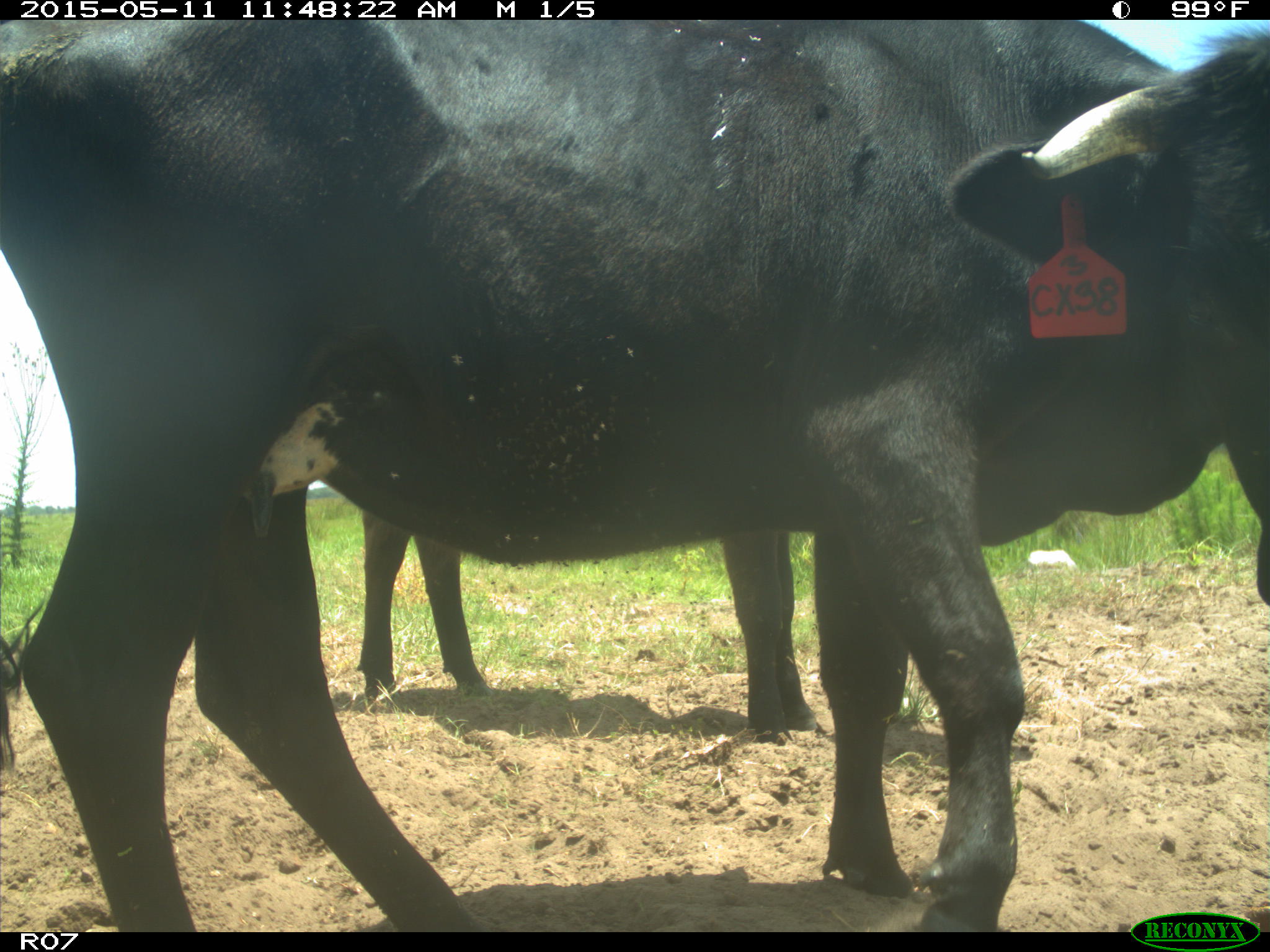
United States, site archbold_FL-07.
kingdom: Animalia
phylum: Chordata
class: Mammalia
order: Artiodactyla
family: Bovidae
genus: Bos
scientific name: Bos taurus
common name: domestic cow